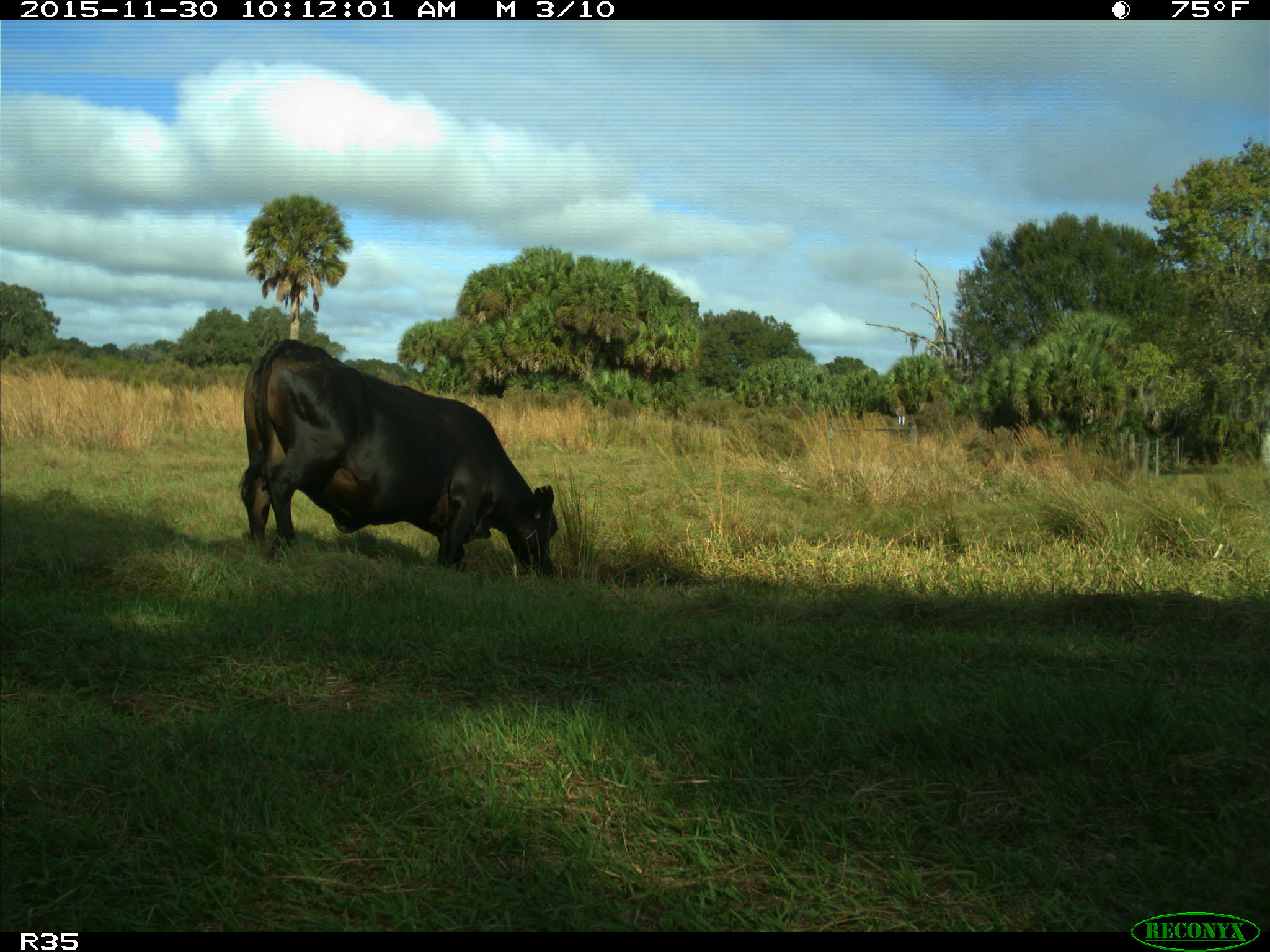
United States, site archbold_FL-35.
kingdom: Animalia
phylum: Chordata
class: Mammalia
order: Artiodactyla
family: Bovidae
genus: Bos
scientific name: Bos taurus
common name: domestic cow